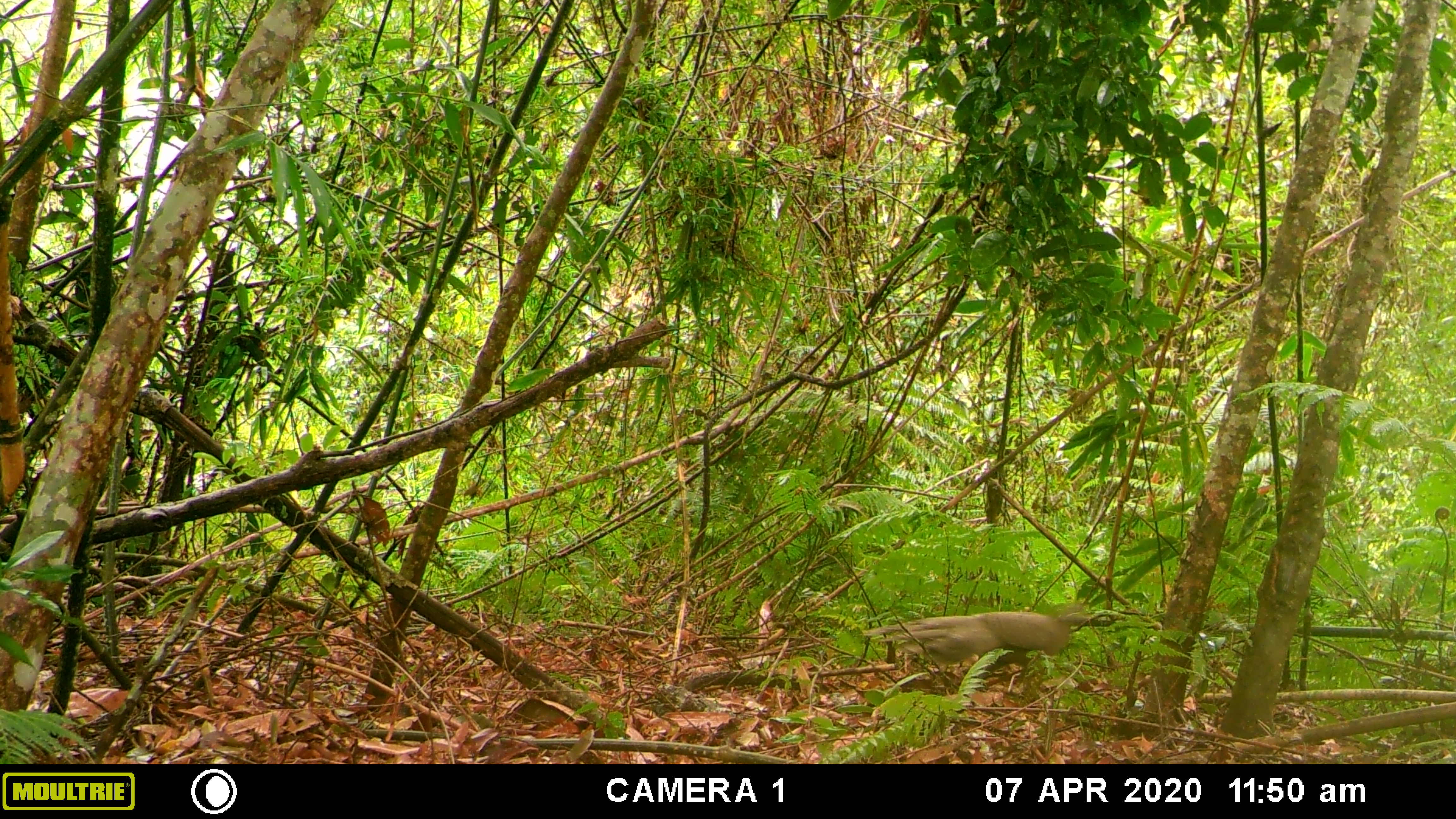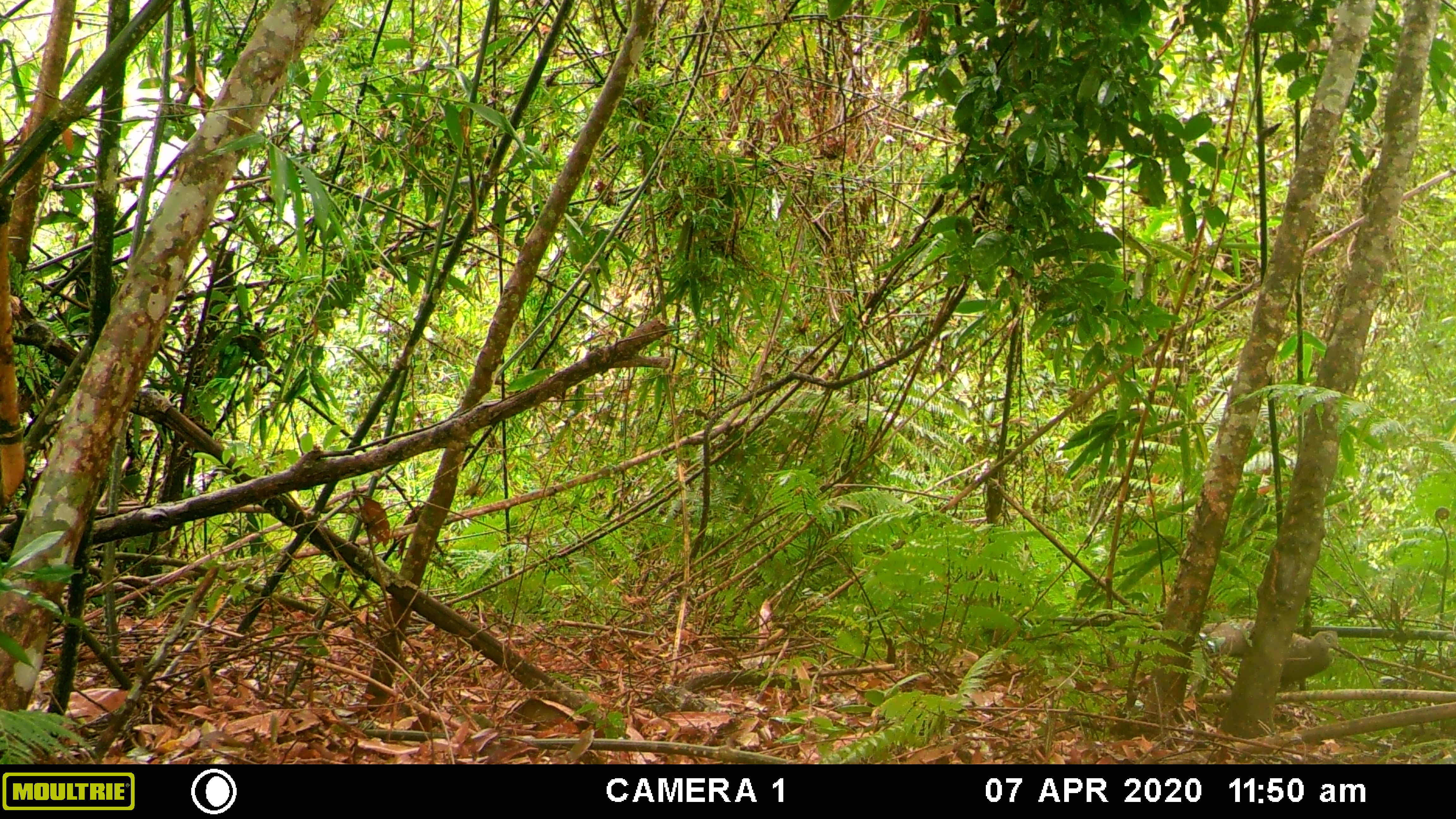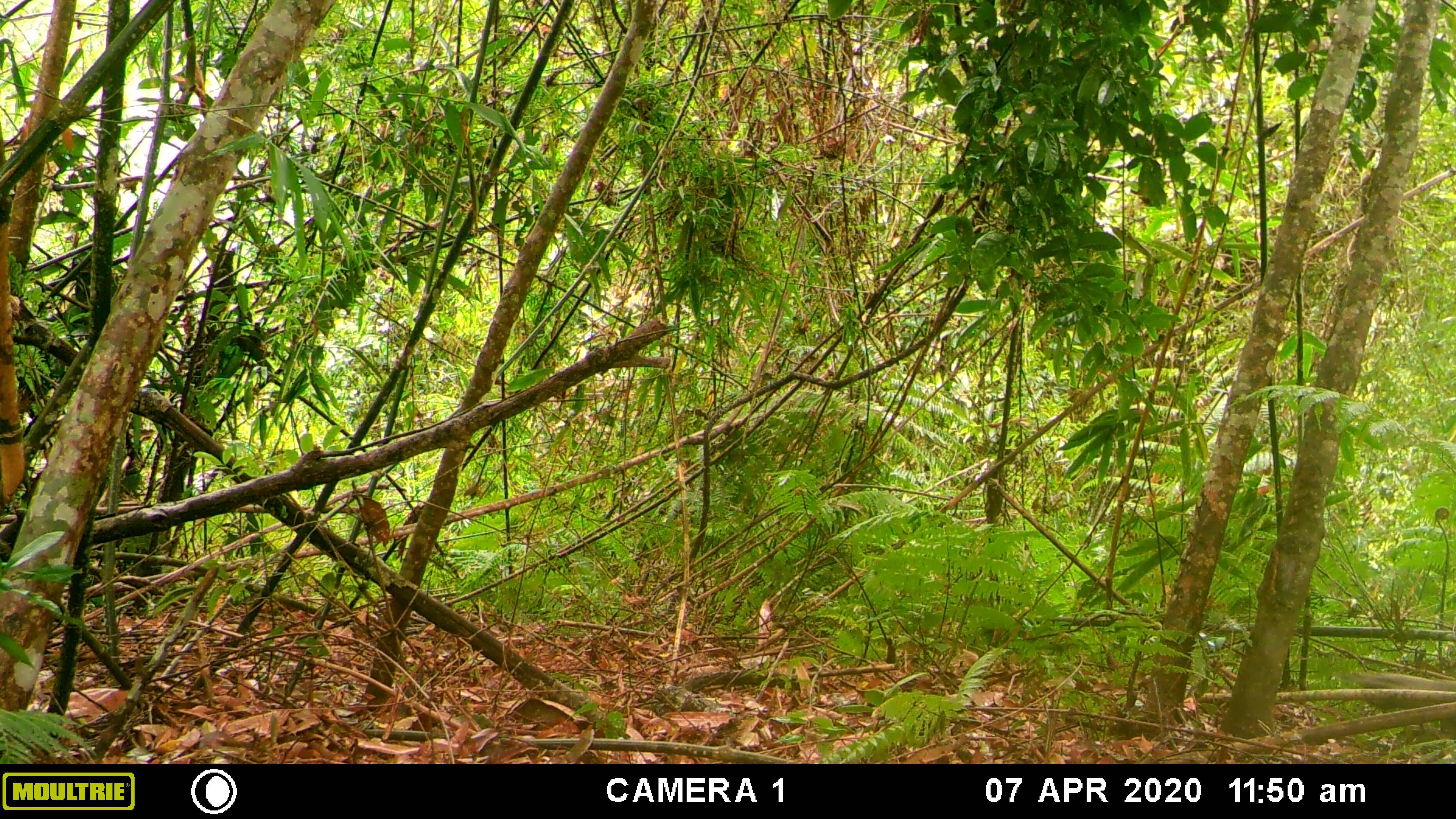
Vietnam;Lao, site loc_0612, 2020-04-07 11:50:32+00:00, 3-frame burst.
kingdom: Animalia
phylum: Chordata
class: Aves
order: Galliformes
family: Phasianidae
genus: Polyplectron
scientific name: Polyplectron bicalcaratum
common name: gray peacock-pheasant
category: grey peacock pheasant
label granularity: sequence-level